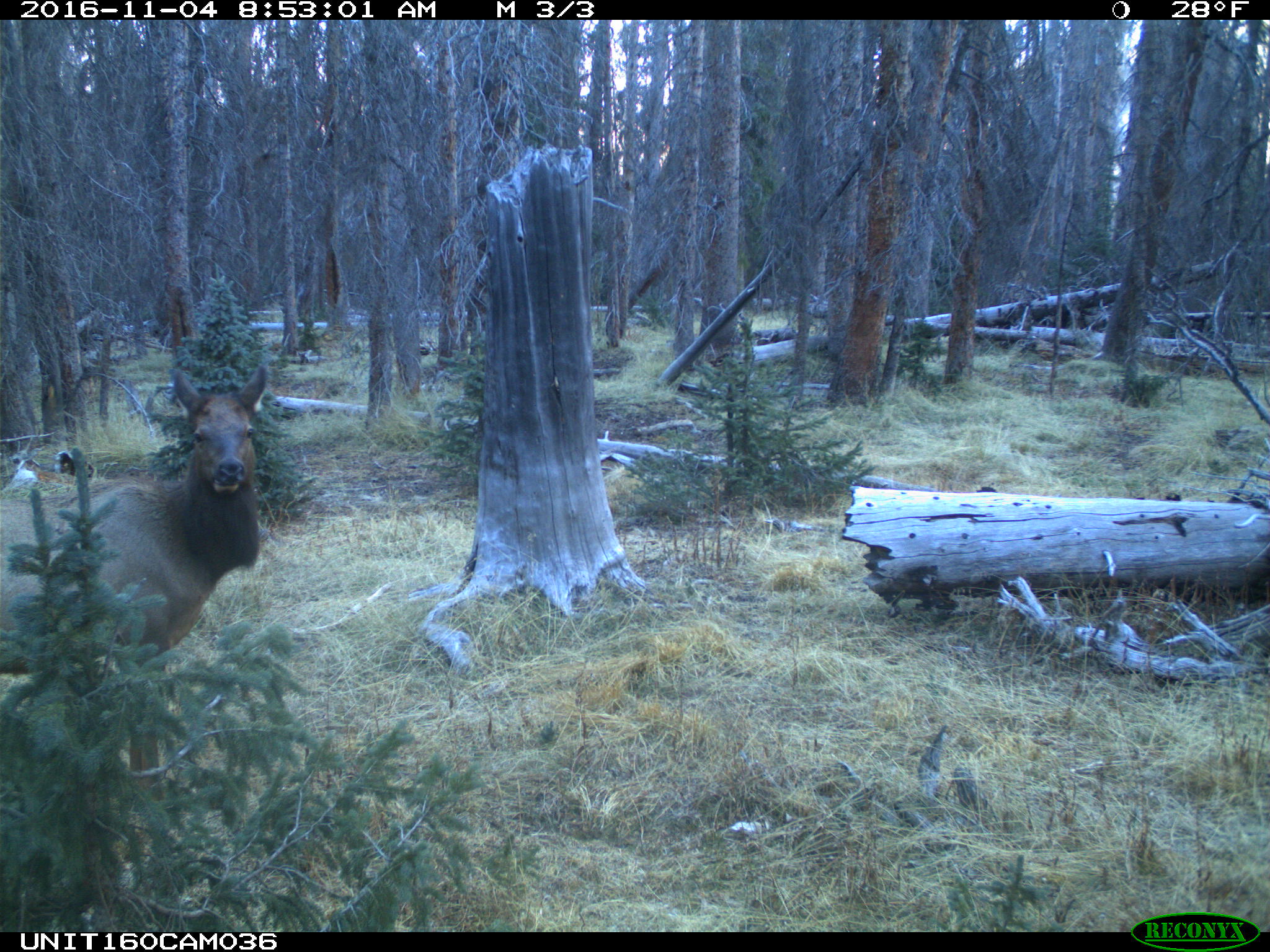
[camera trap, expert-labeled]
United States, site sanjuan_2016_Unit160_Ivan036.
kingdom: Animalia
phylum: Chordata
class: Mammalia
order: Artiodactyla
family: Cervidae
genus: Cervus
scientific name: Cervus elaphus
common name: red deer